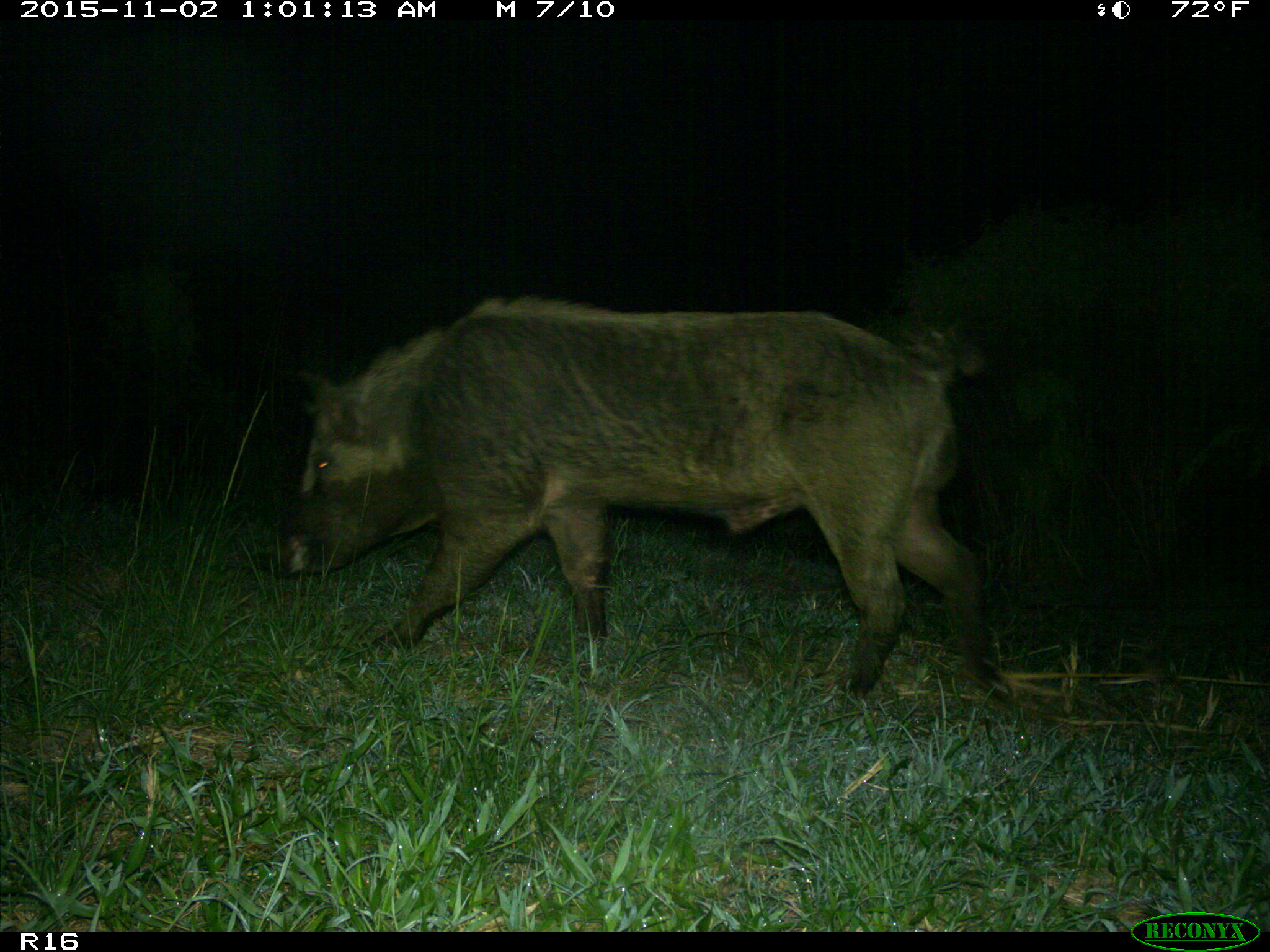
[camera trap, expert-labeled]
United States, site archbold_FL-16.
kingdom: Animalia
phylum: Chordata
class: Mammalia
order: Artiodactyla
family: Suidae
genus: Sus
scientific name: Sus scrofa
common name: wild boar